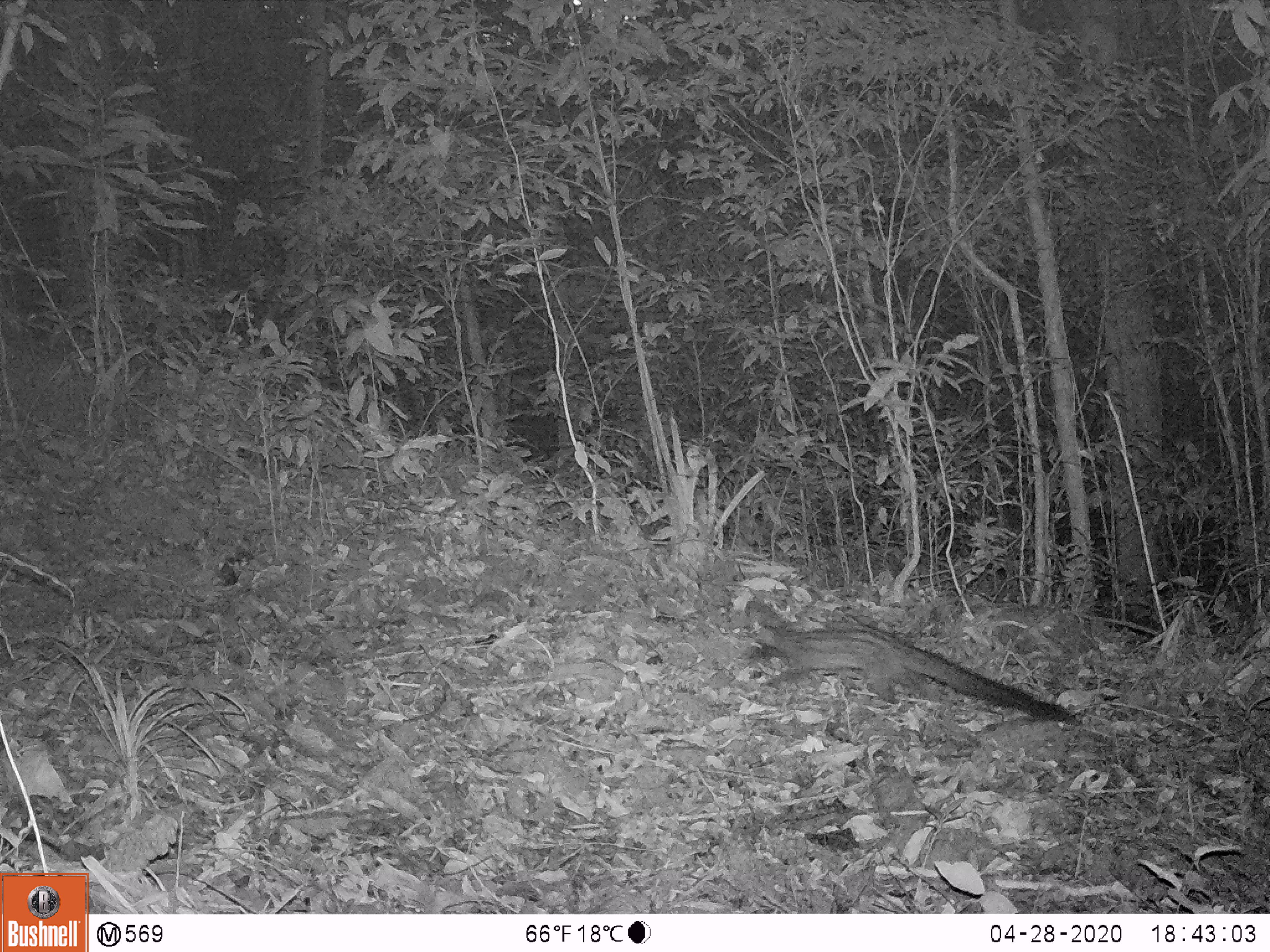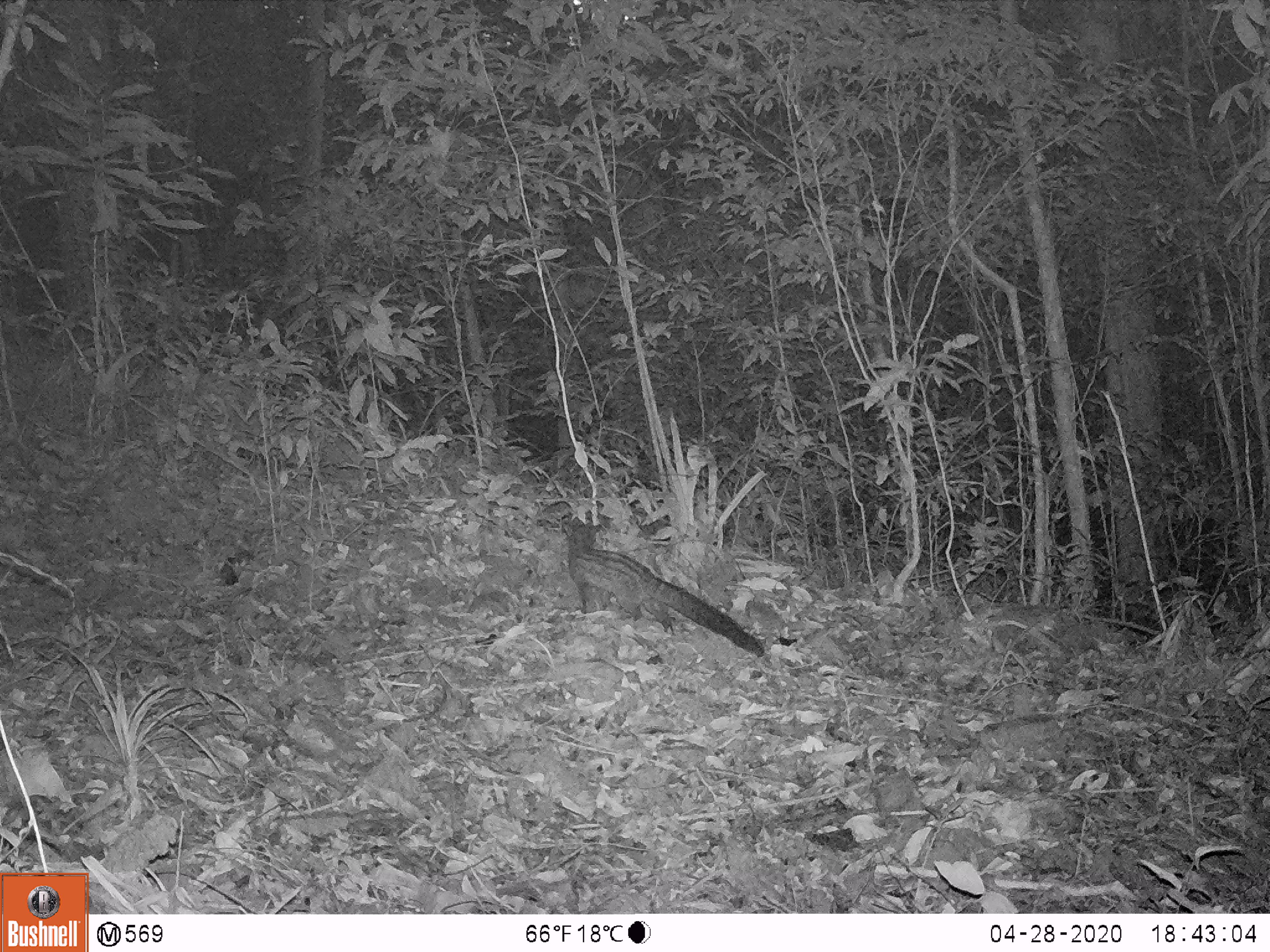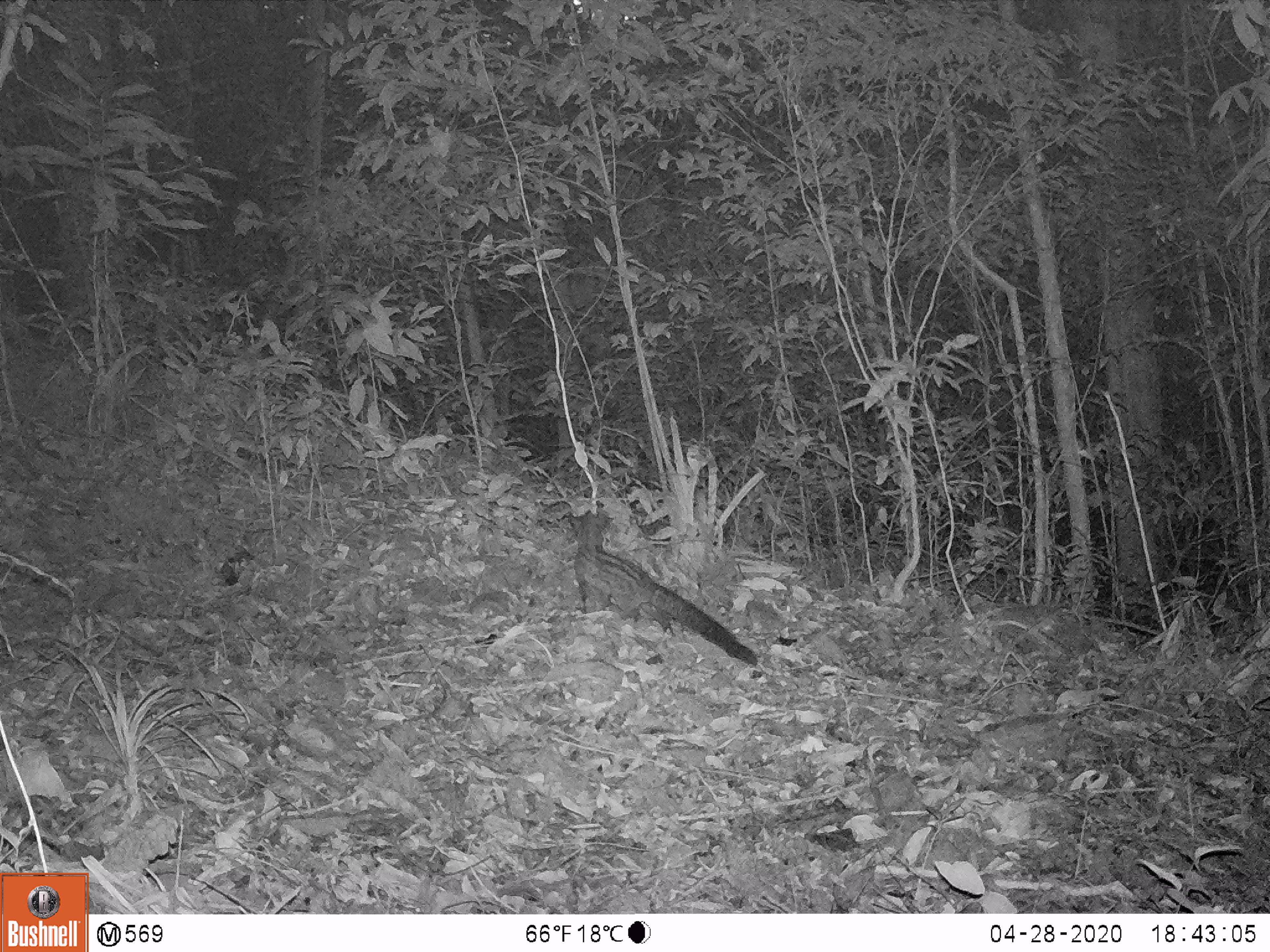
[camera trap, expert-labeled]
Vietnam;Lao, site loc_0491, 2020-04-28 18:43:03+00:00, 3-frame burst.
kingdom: Animalia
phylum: Chordata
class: Mammalia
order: Carnivora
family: Viverridae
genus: Paradoxurus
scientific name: Paradoxurus hermaphroditus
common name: common palm civet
Common palm civet (Paradoxurus hermaphroditus). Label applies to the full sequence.